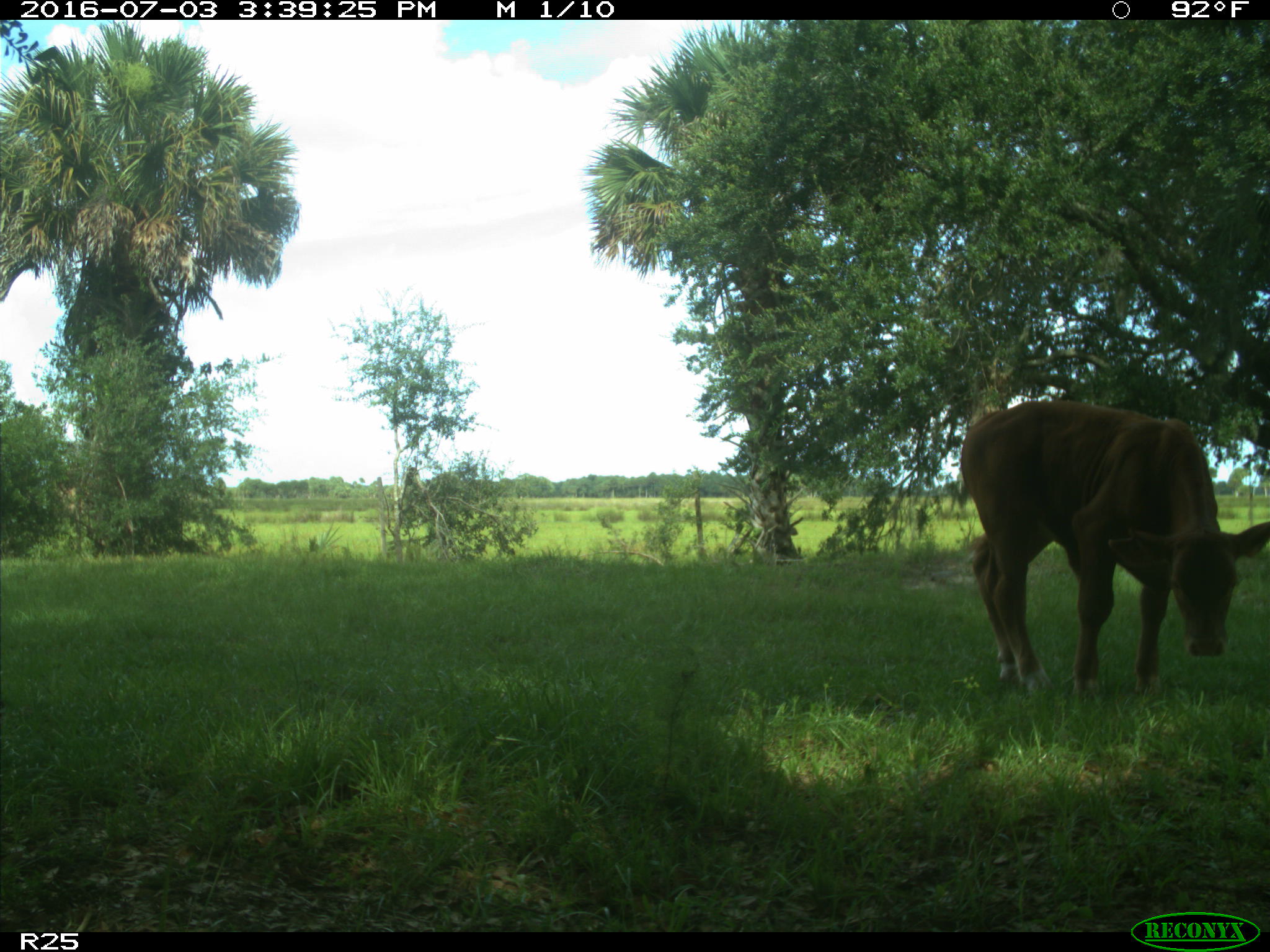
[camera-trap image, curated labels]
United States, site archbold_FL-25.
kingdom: Animalia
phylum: Chordata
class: Mammalia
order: Artiodactyla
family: Bovidae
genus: Bos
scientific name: Bos taurus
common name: domestic cow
Bos taurus (domestic cow).